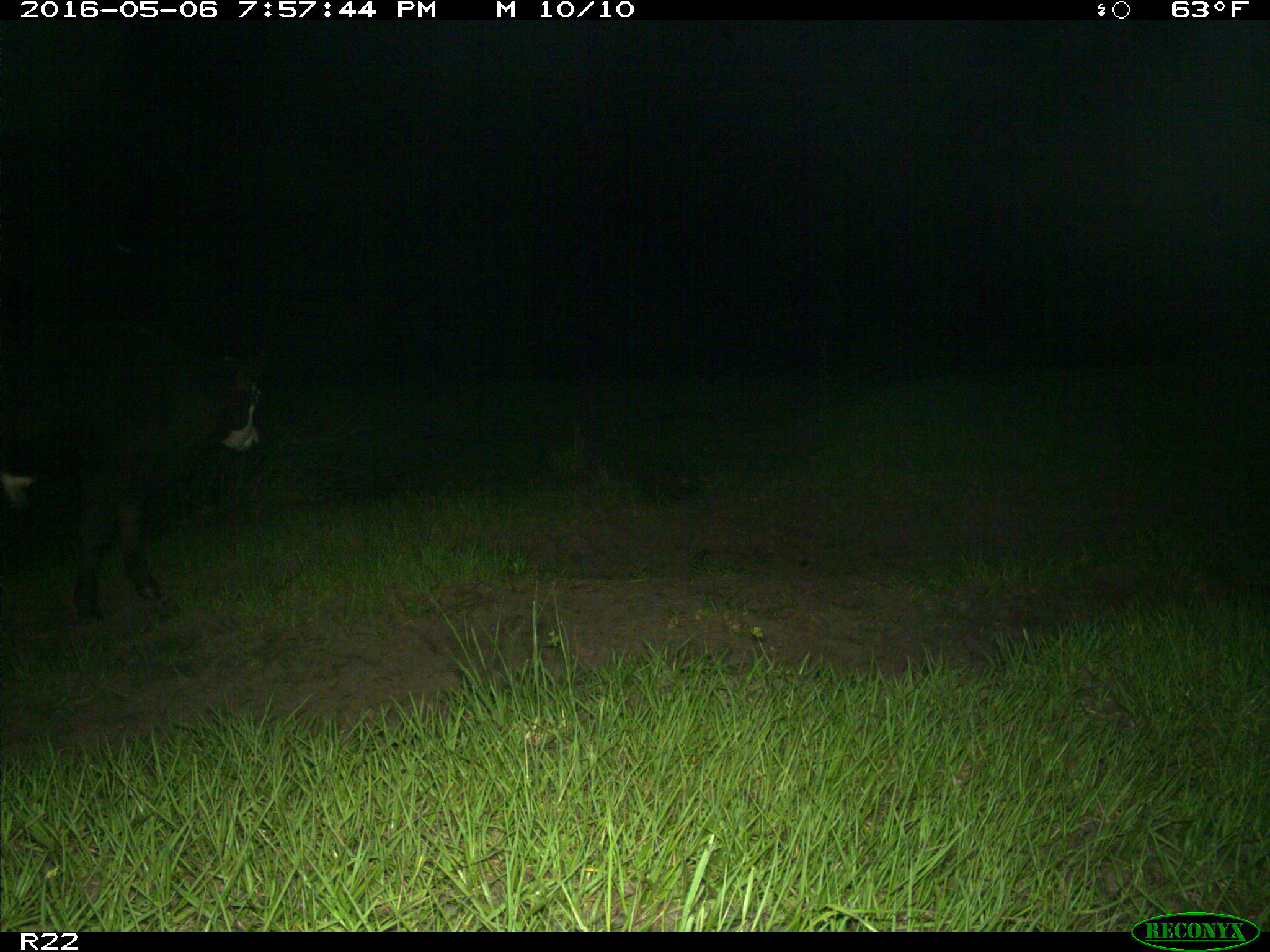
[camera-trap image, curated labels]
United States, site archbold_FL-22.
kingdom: Animalia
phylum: Chordata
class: Mammalia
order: Artiodactyla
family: Bovidae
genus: Bos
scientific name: Bos taurus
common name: domestic cow